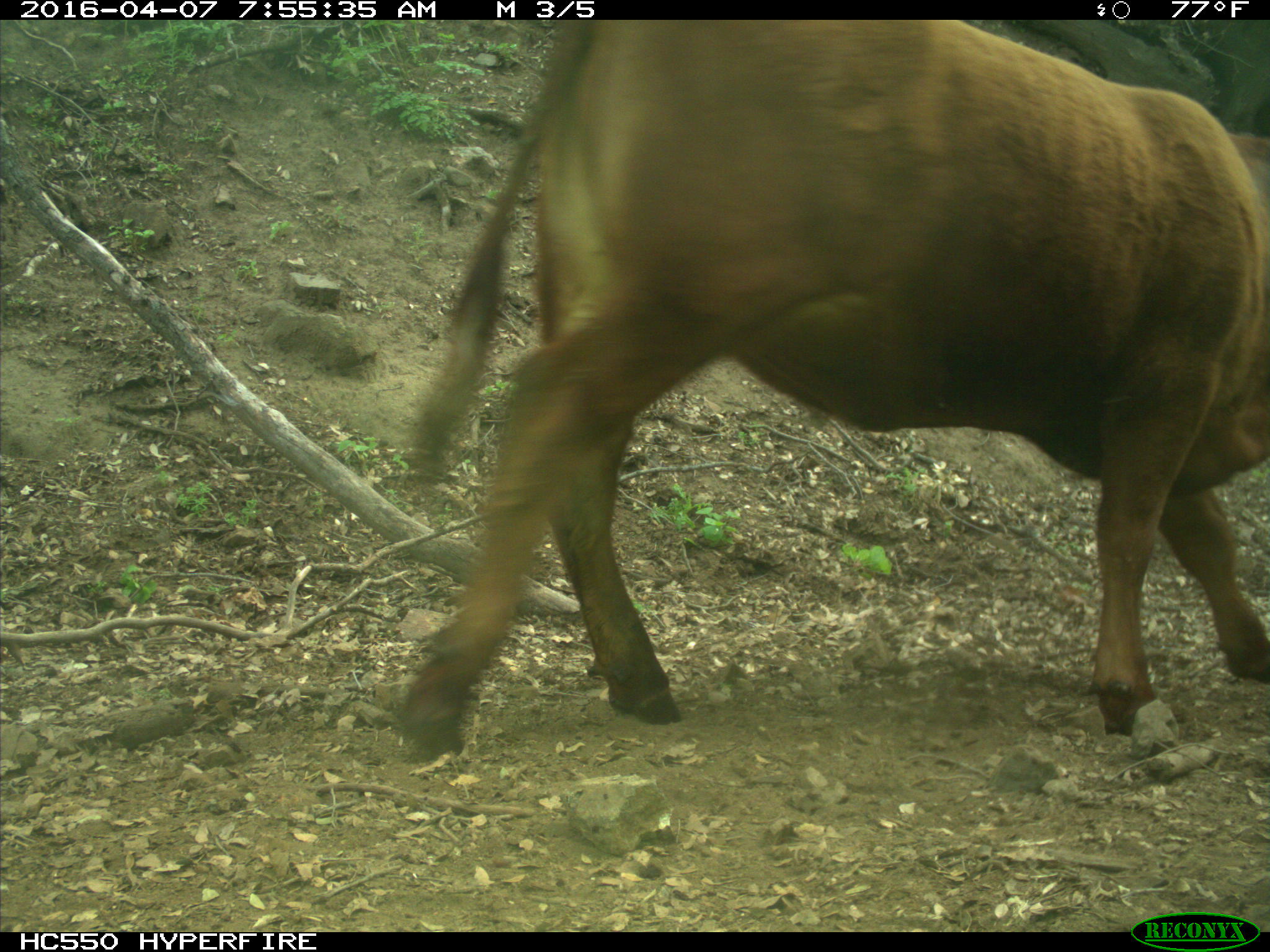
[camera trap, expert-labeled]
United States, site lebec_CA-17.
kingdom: Animalia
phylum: Chordata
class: Mammalia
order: Artiodactyla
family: Bovidae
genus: Bos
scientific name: Bos taurus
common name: domestic cow